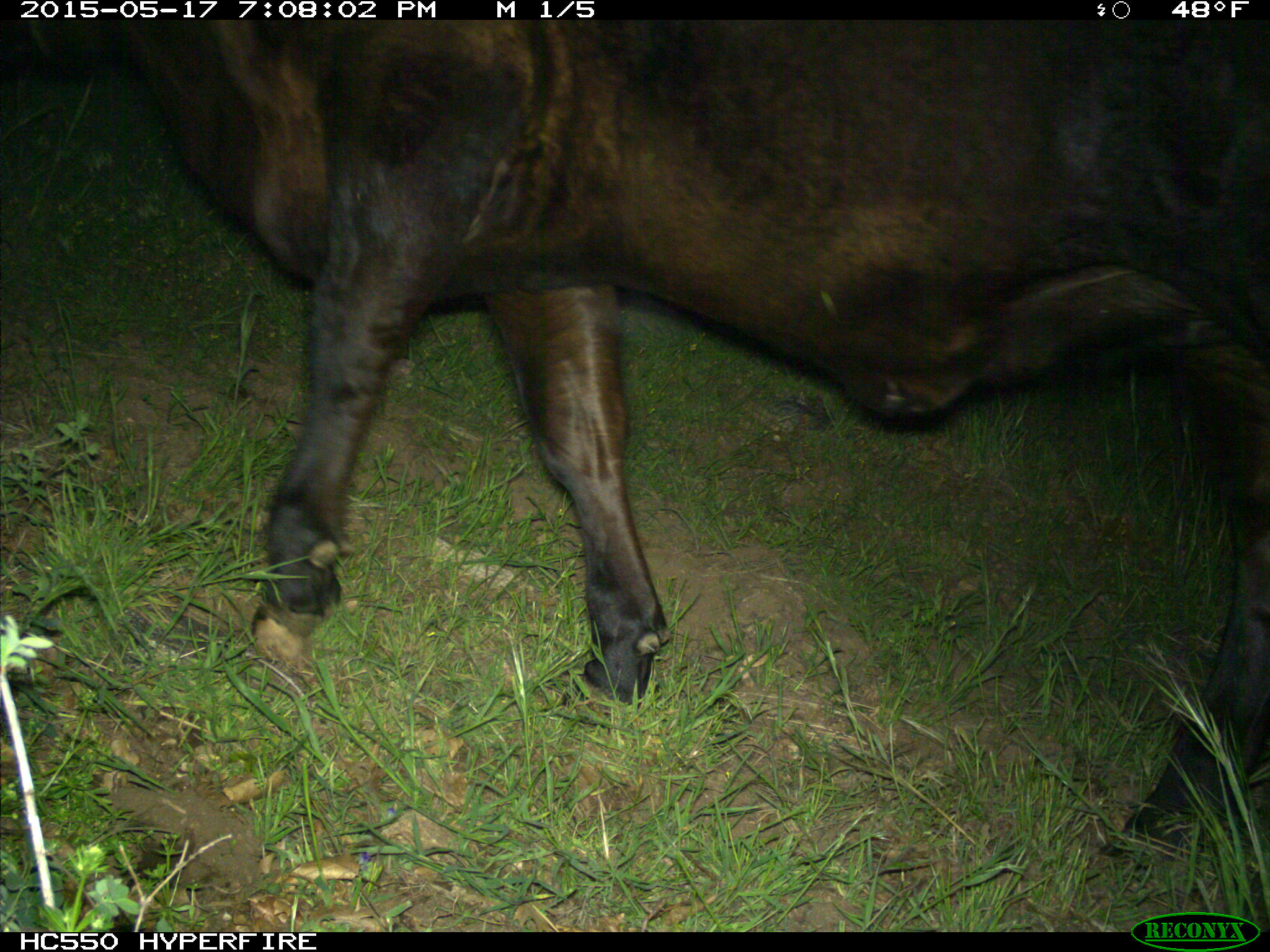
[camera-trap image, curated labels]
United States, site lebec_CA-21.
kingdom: Animalia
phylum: Chordata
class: Mammalia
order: Artiodactyla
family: Bovidae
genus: Bos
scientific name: Bos taurus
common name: domestic cow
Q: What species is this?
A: Bos taurus (domestic cow).